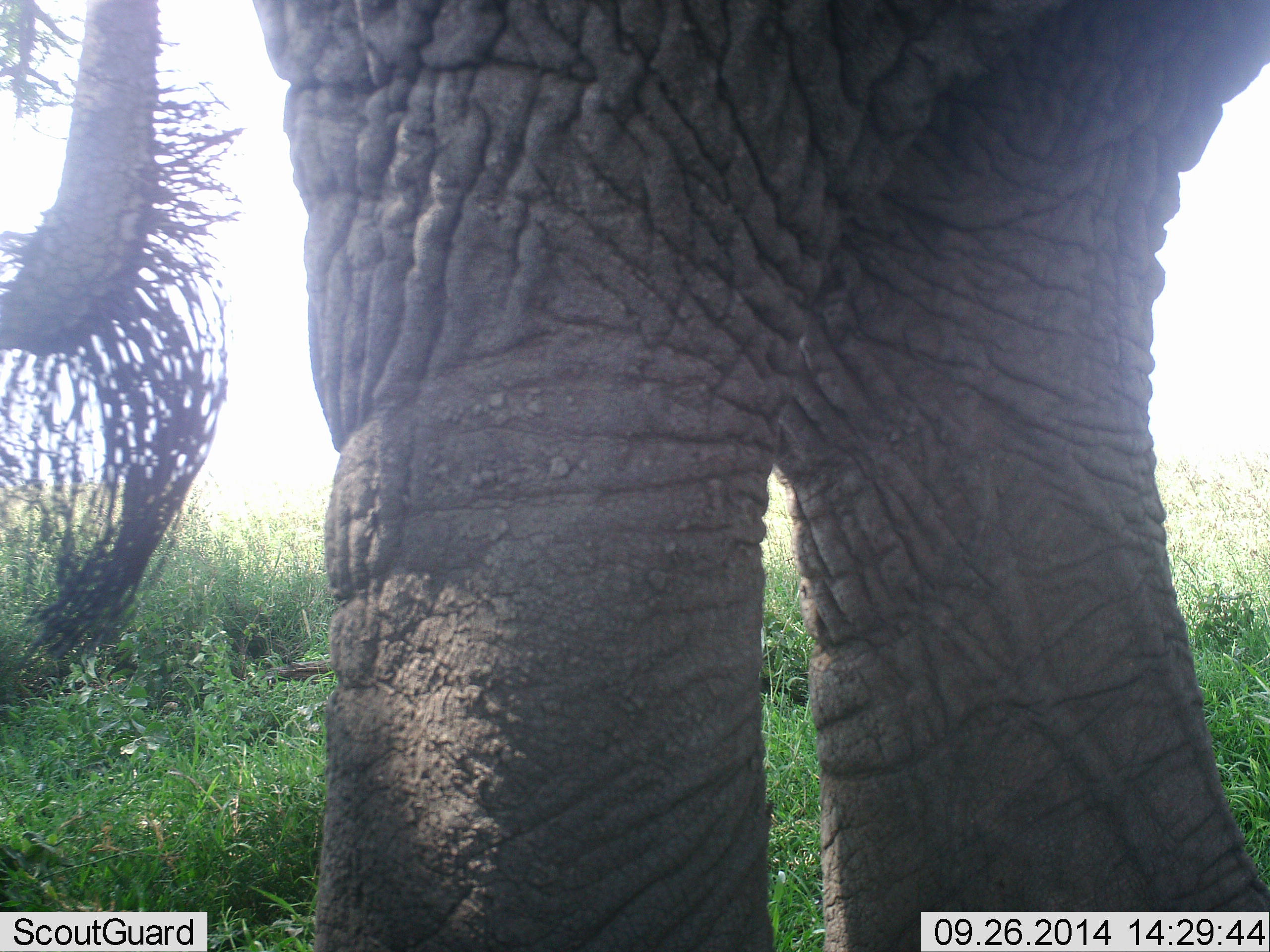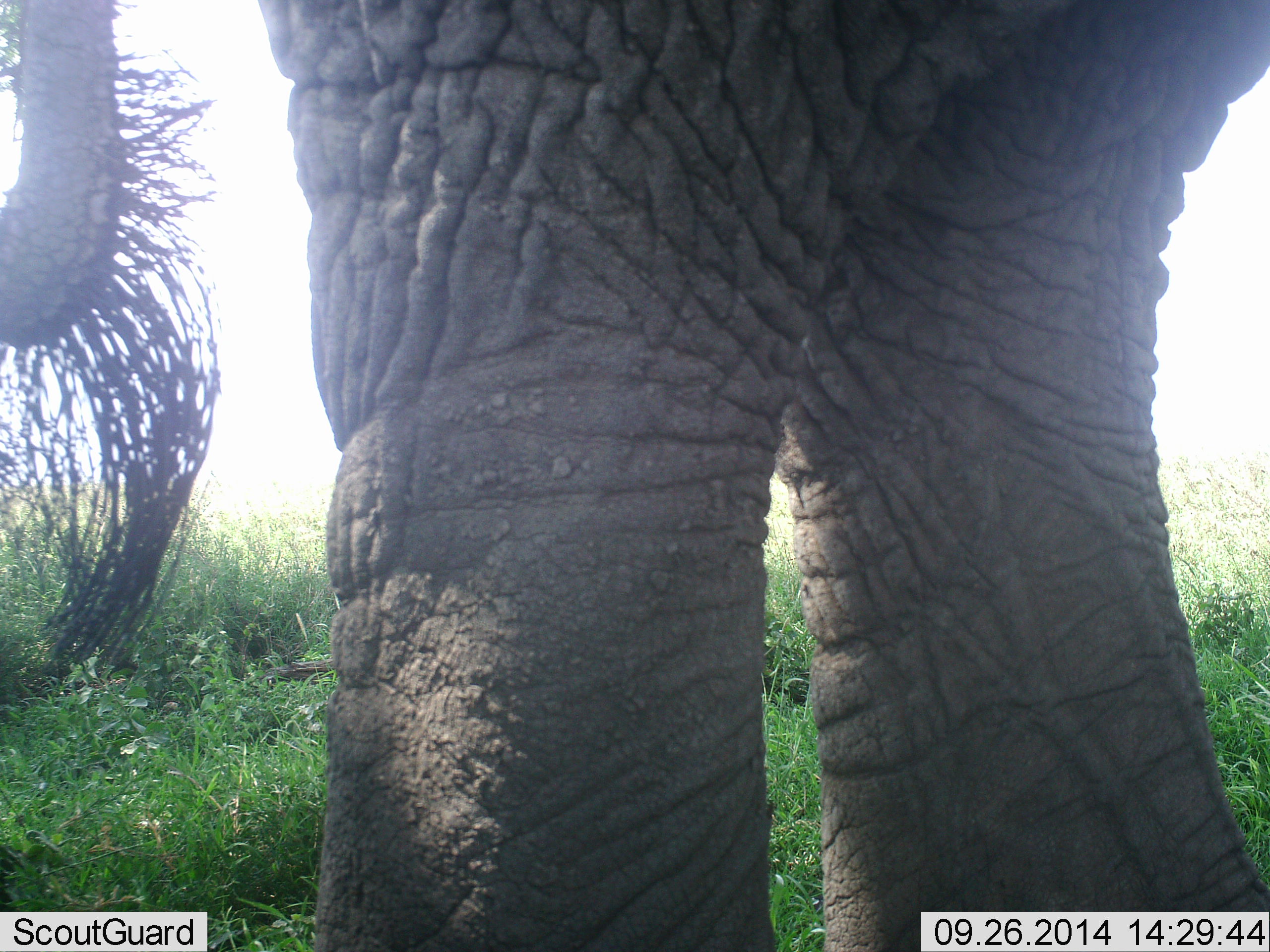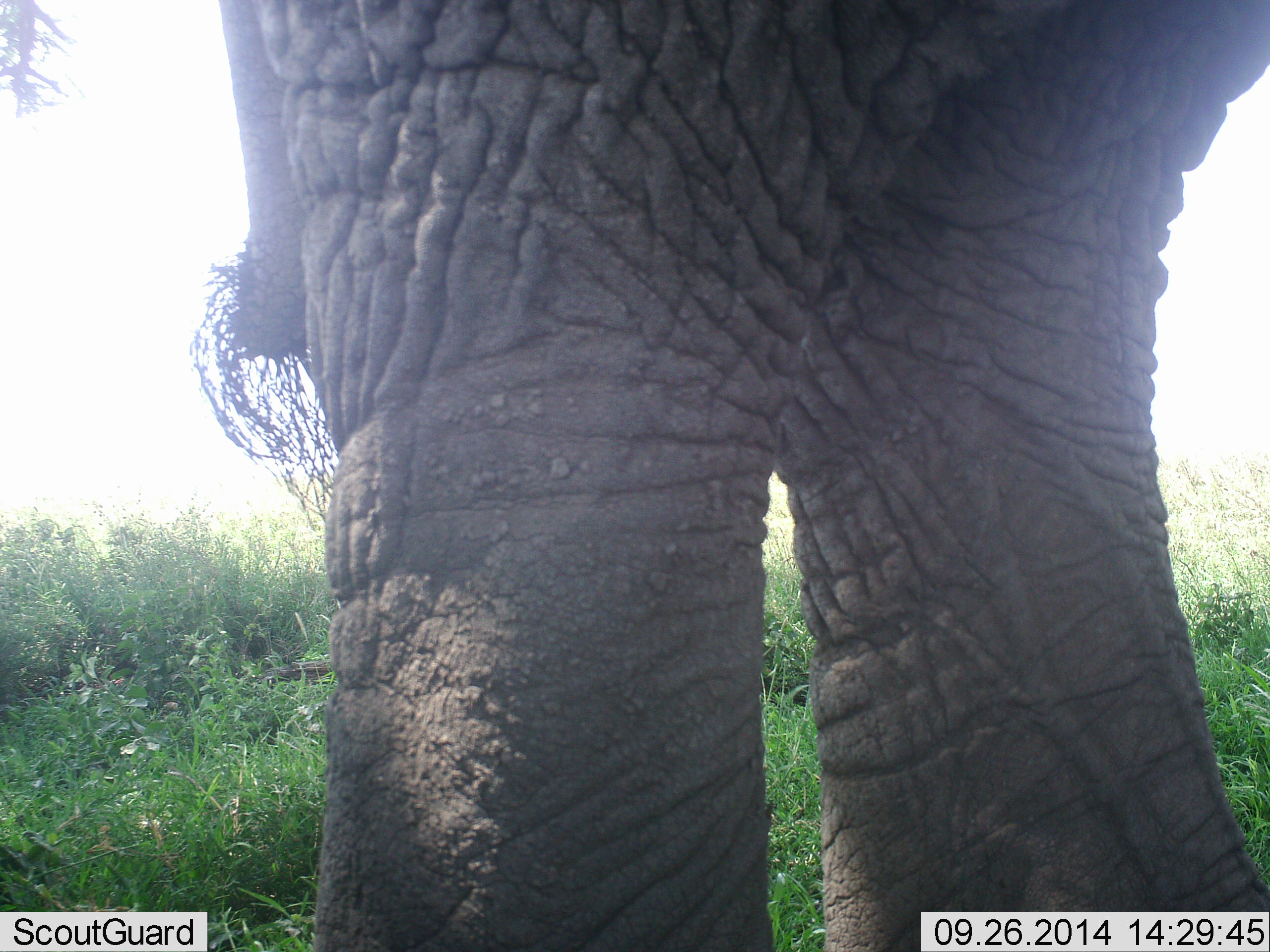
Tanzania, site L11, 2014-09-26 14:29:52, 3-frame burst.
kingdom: Animalia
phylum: Chordata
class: Mammalia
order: Proboscidea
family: Elephantidae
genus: Loxodonta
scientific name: Loxodonta africana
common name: african bush elephant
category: elephant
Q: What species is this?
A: Elephant (african bush elephant) (Loxodonta africana).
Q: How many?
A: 1.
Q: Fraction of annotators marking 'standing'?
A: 100%.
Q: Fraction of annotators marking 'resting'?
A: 0%.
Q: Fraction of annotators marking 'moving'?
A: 0%.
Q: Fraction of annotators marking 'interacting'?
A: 0%.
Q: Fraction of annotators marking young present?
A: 0%.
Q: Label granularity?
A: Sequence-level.